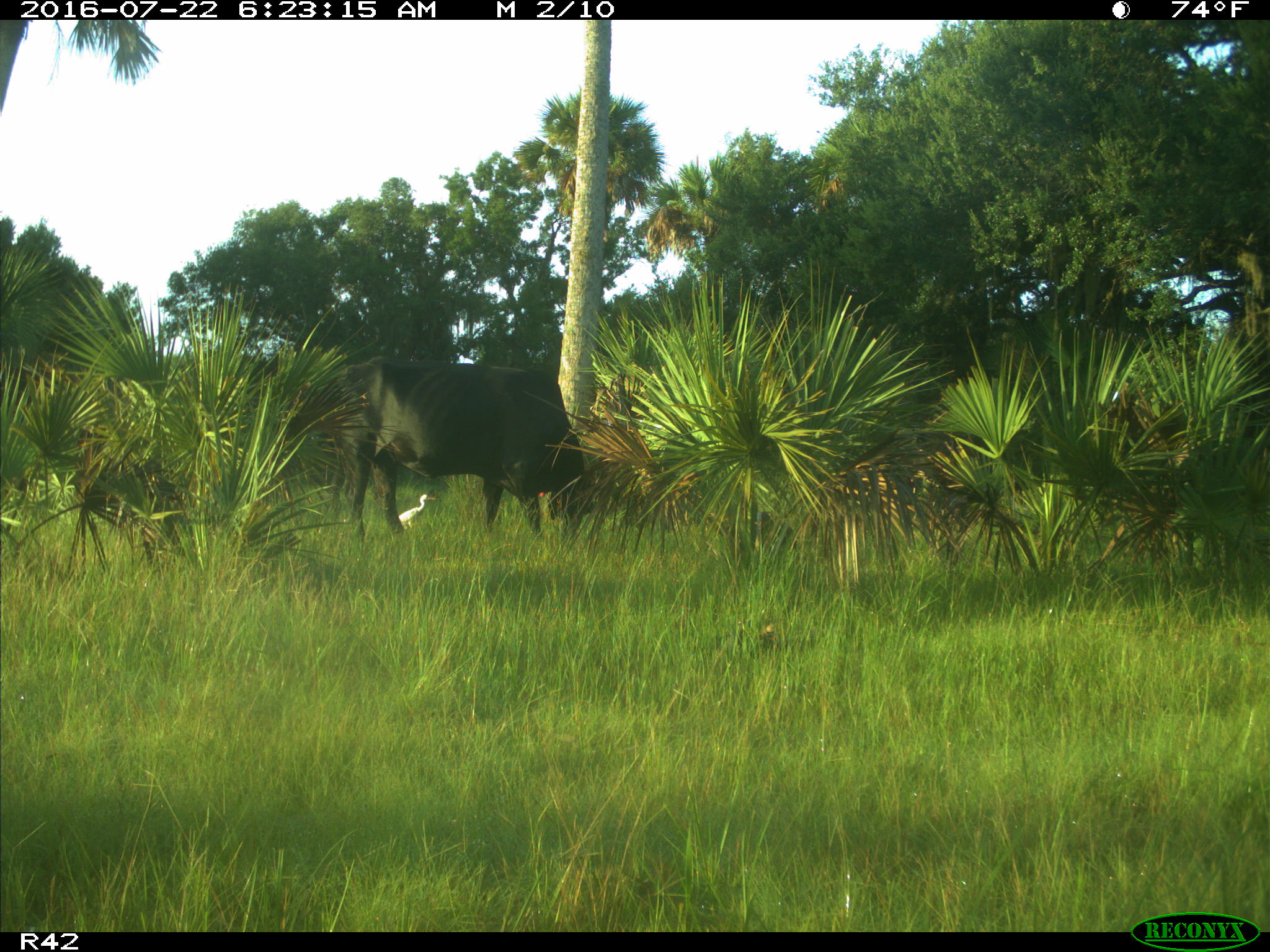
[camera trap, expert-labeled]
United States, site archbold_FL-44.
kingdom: Animalia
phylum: Chordata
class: Mammalia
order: Artiodactyla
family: Bovidae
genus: Bos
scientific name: Bos taurus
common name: domestic cow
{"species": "Bos taurus (domestic cow)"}